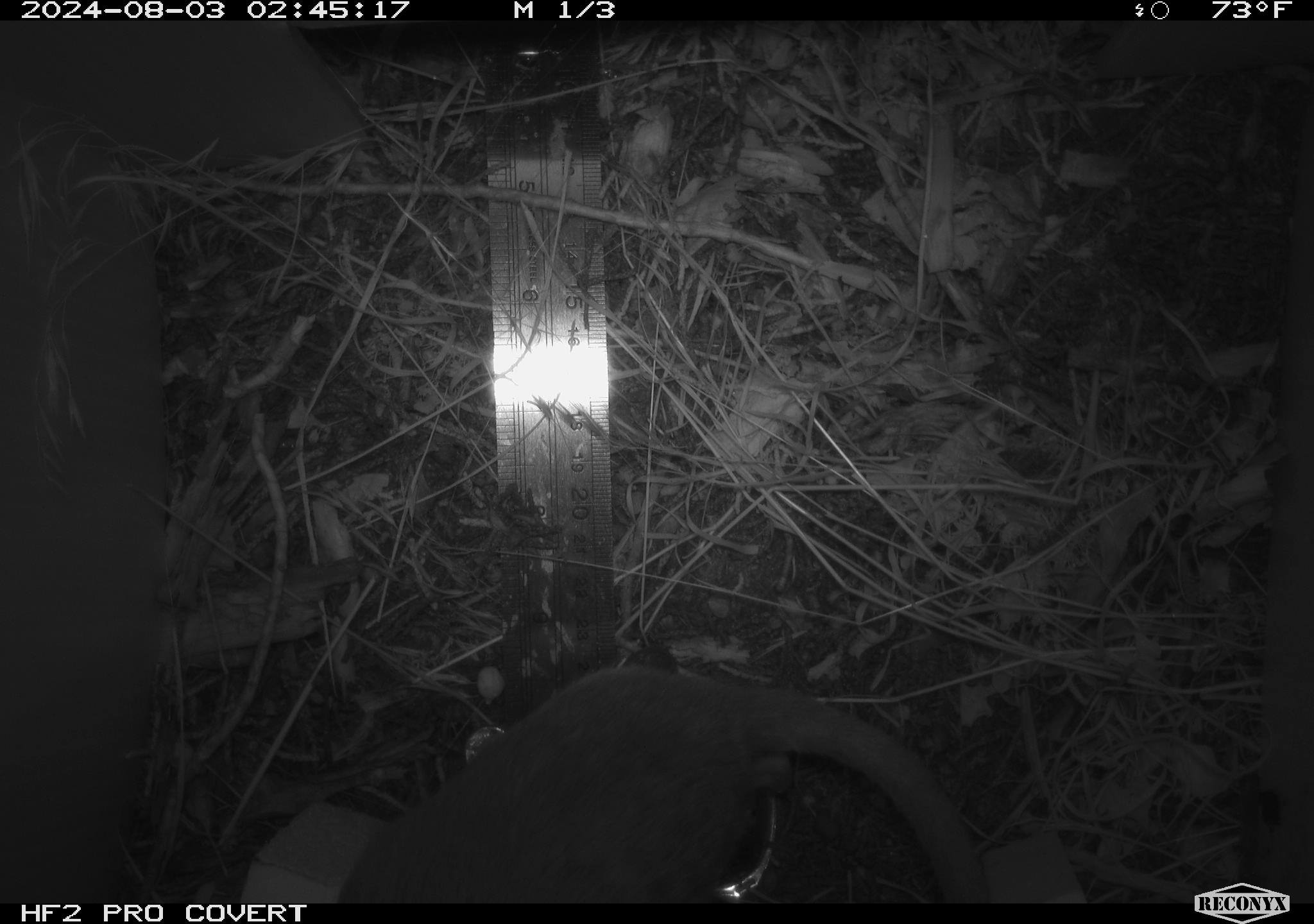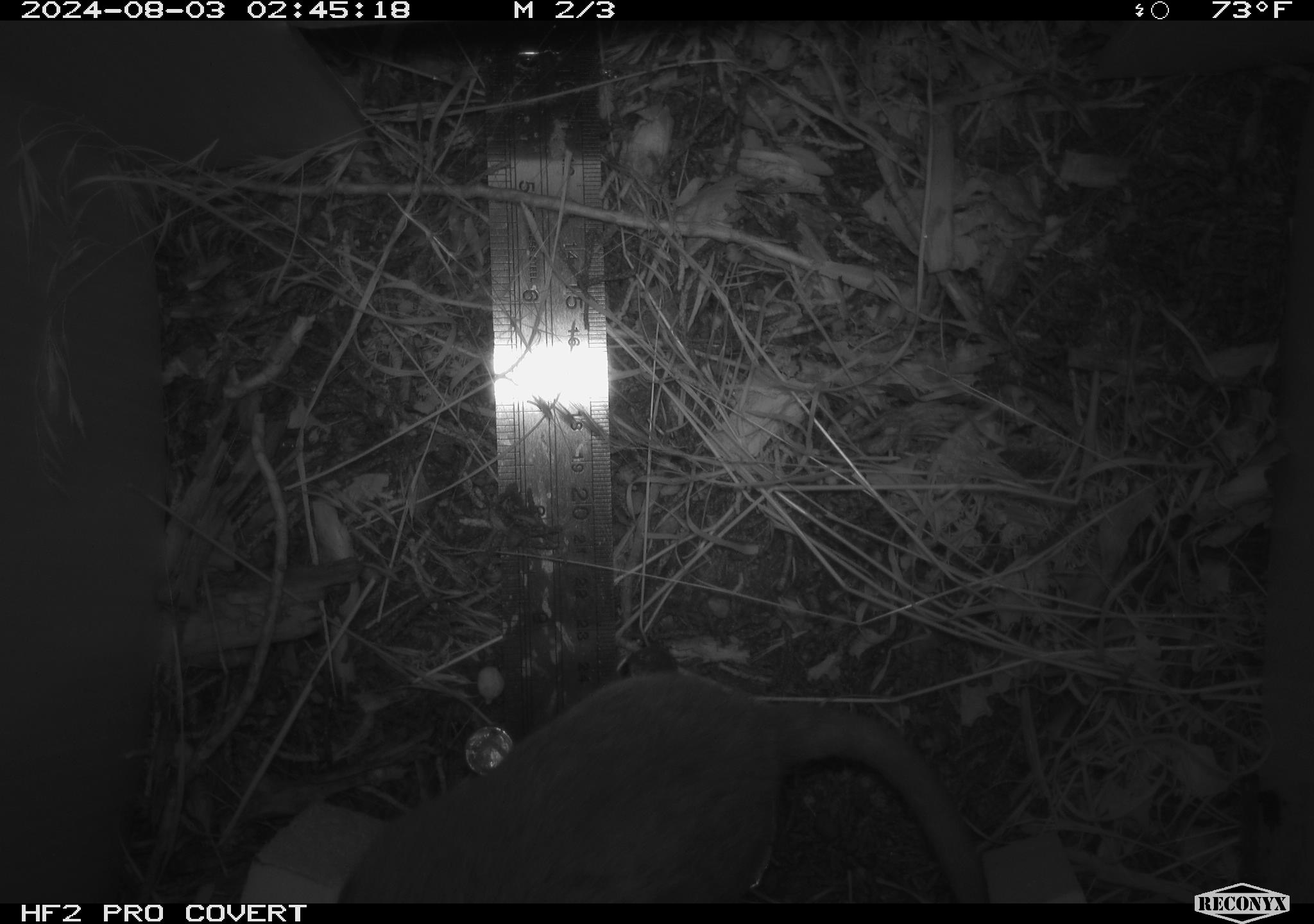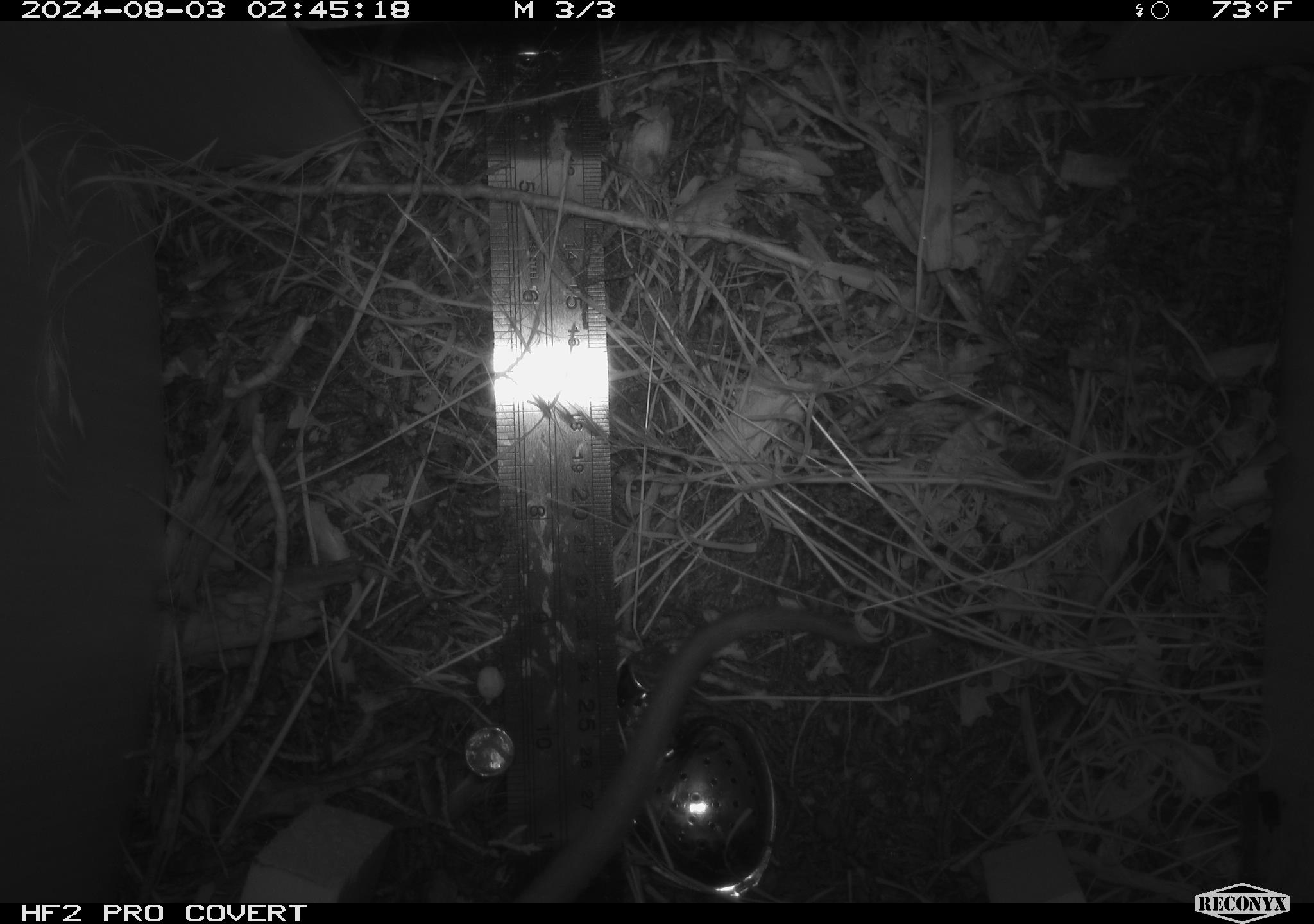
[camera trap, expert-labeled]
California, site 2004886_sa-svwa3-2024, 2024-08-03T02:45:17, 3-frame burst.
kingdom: Animalia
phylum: Chordata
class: Mammalia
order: Rodentia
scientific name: Rodentia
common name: woodrat or rat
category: woodrat or rat species